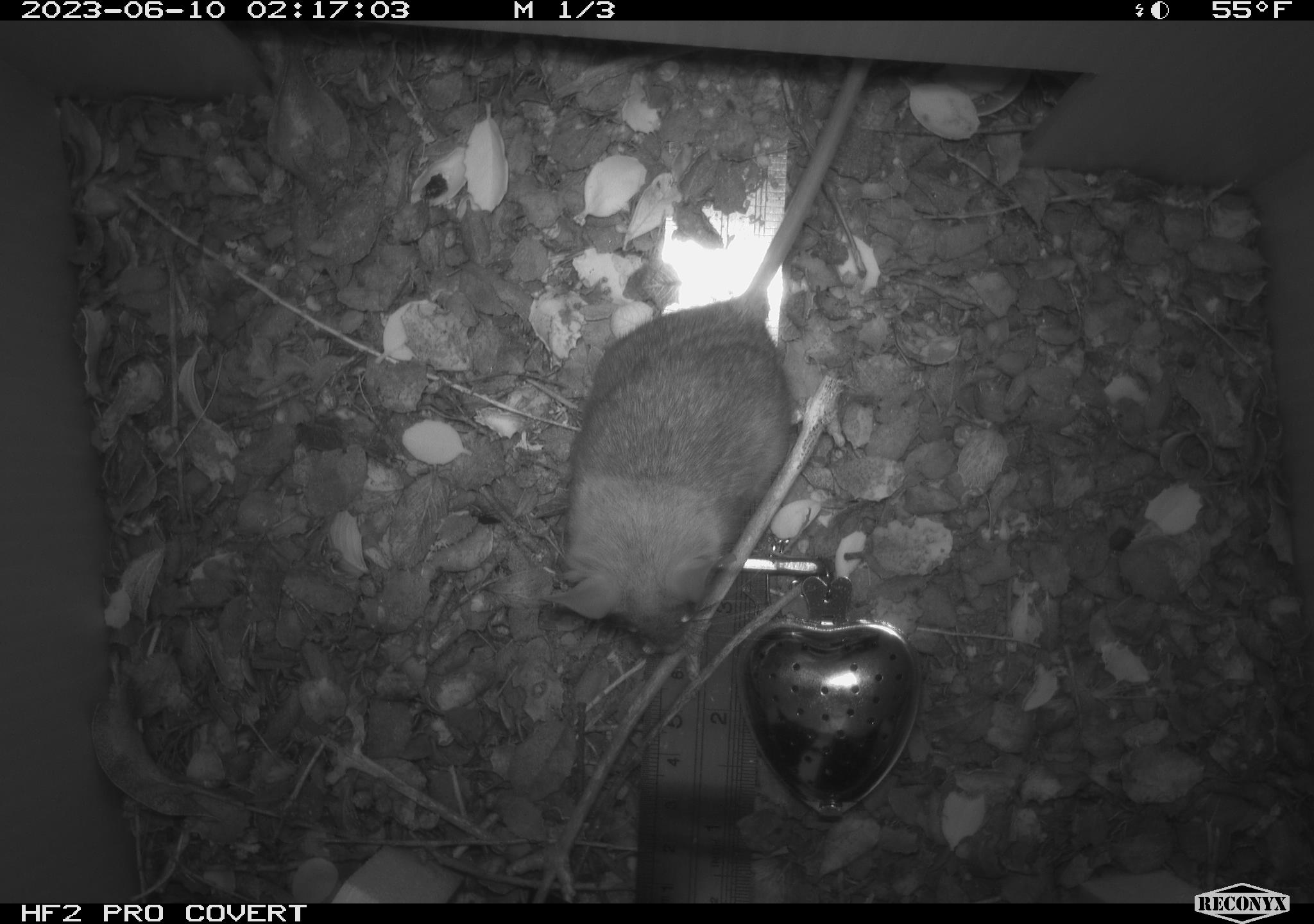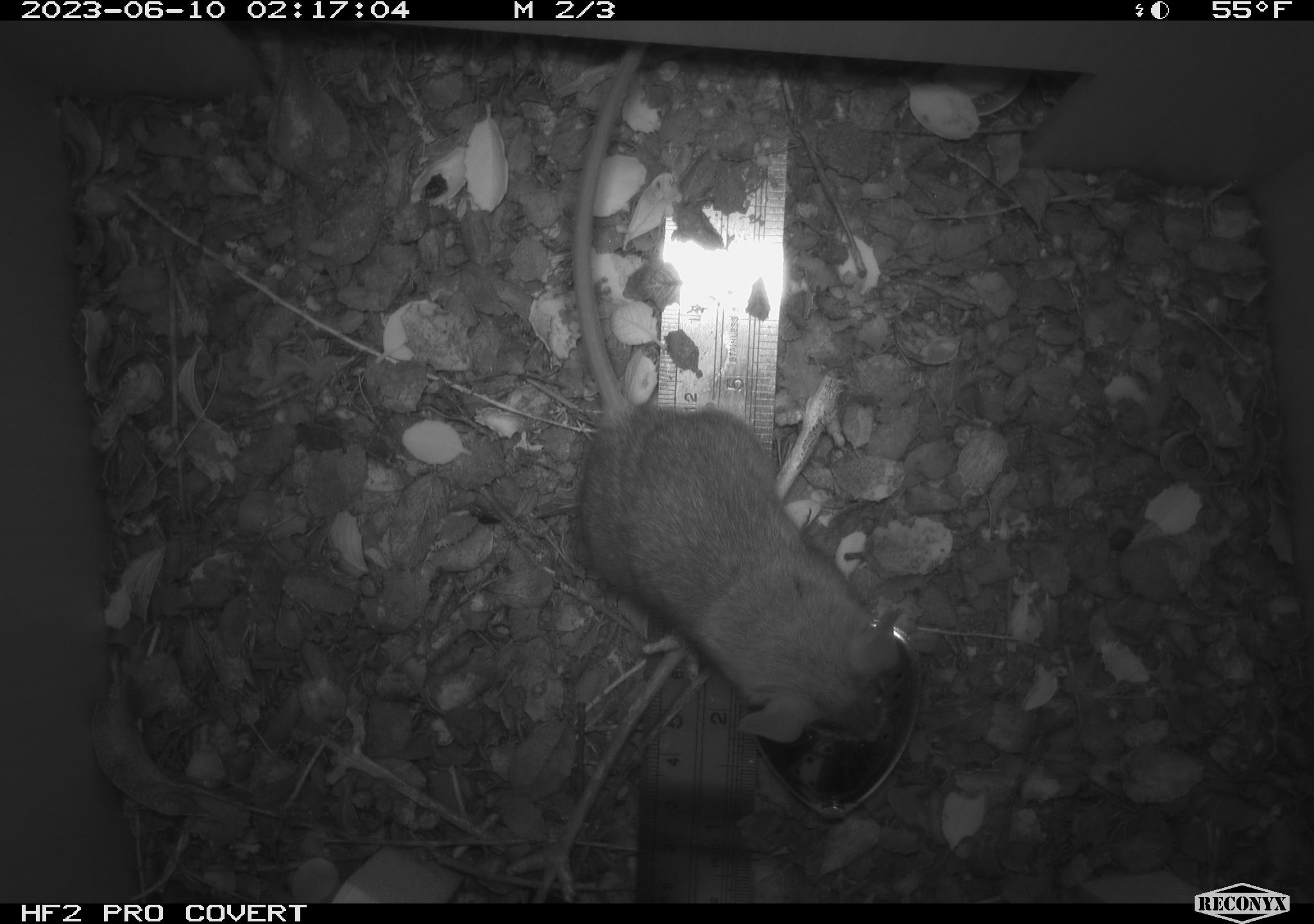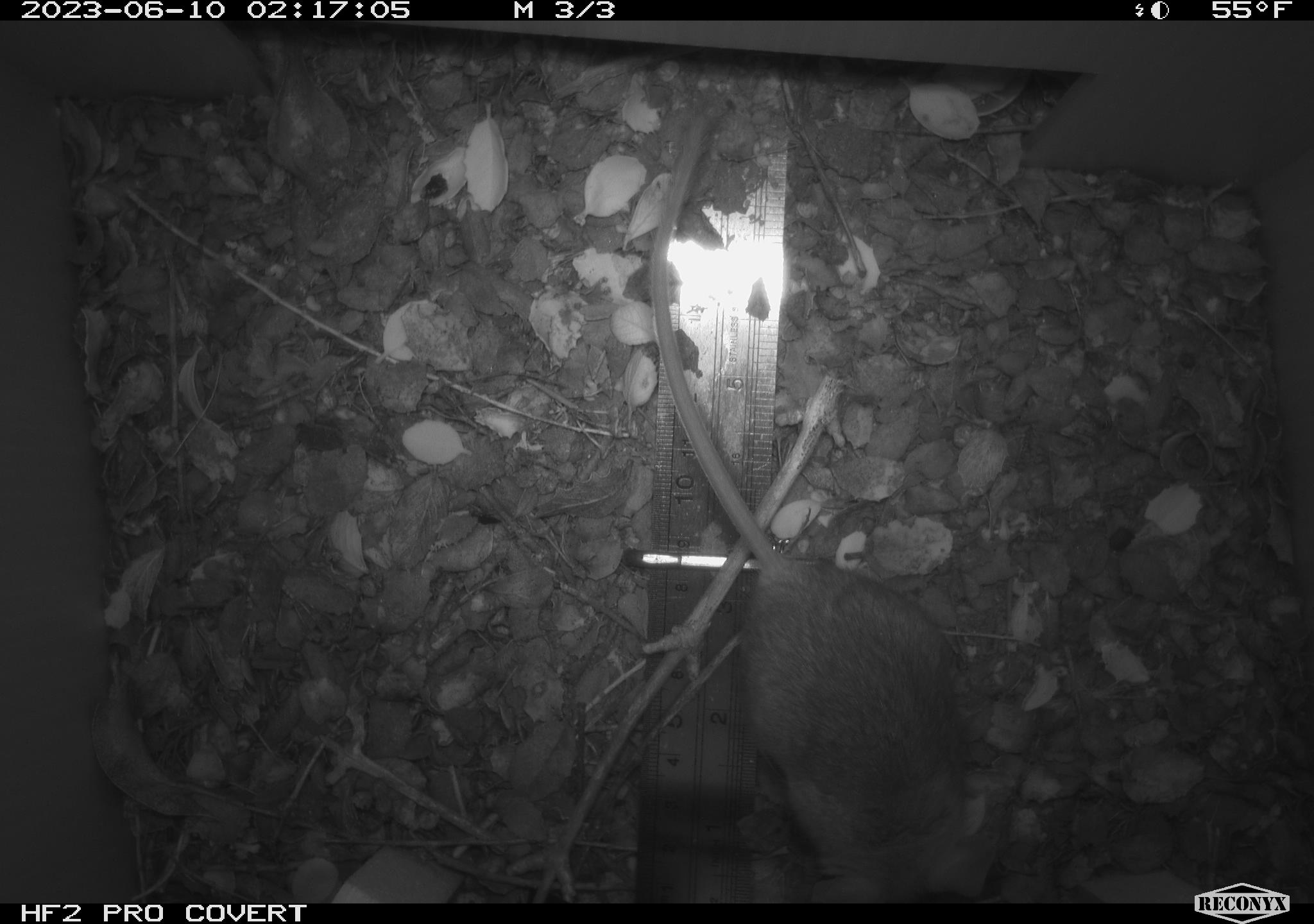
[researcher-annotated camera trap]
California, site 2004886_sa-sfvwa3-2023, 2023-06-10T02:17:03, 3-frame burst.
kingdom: Animalia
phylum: Chordata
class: Mammalia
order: Rodentia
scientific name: Rodentia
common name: mouse species